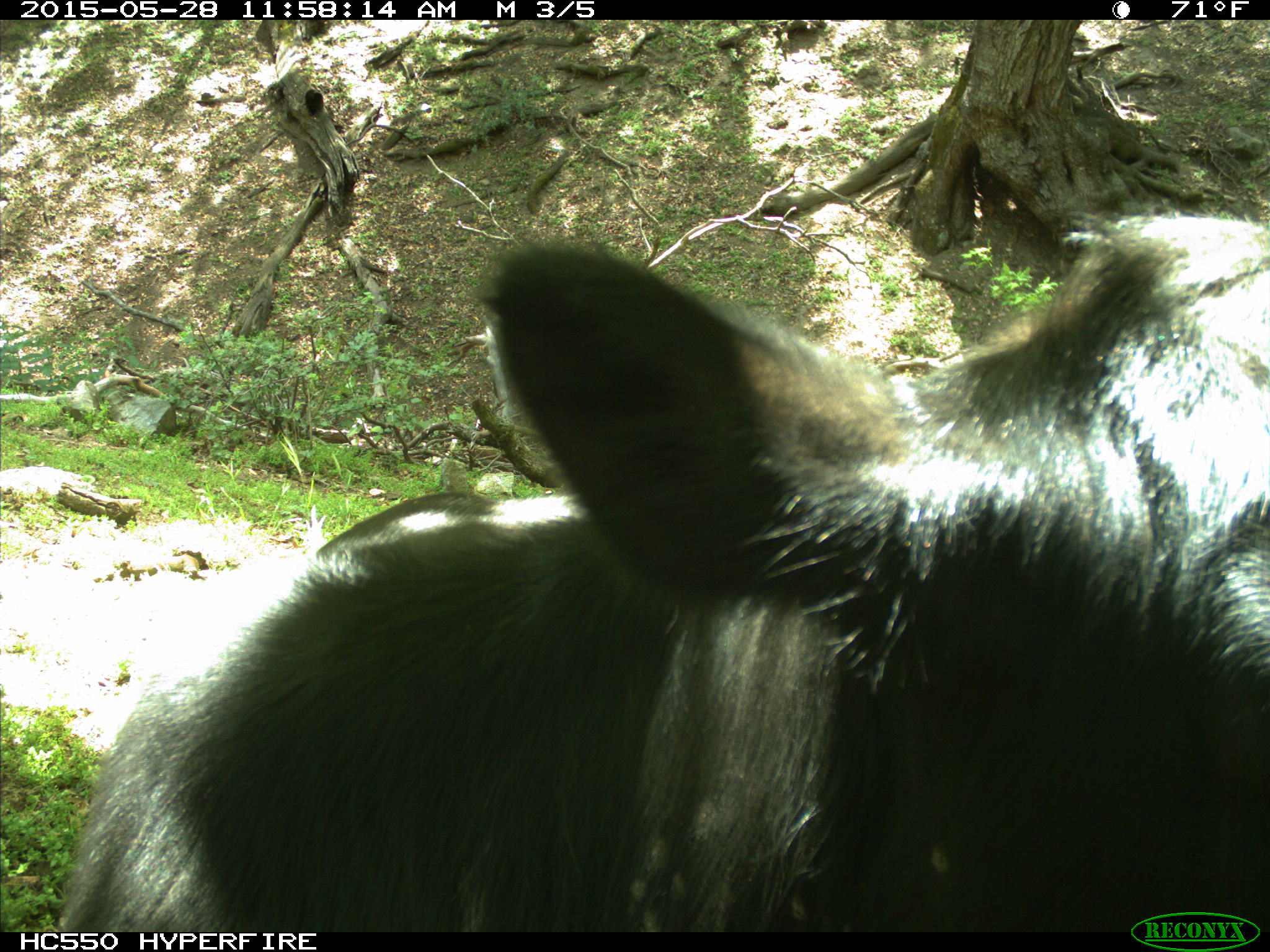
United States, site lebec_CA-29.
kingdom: Animalia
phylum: Chordata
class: Mammalia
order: Artiodactyla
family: Bovidae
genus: Bos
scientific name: Bos taurus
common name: domestic cow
Bos taurus (domestic cow).